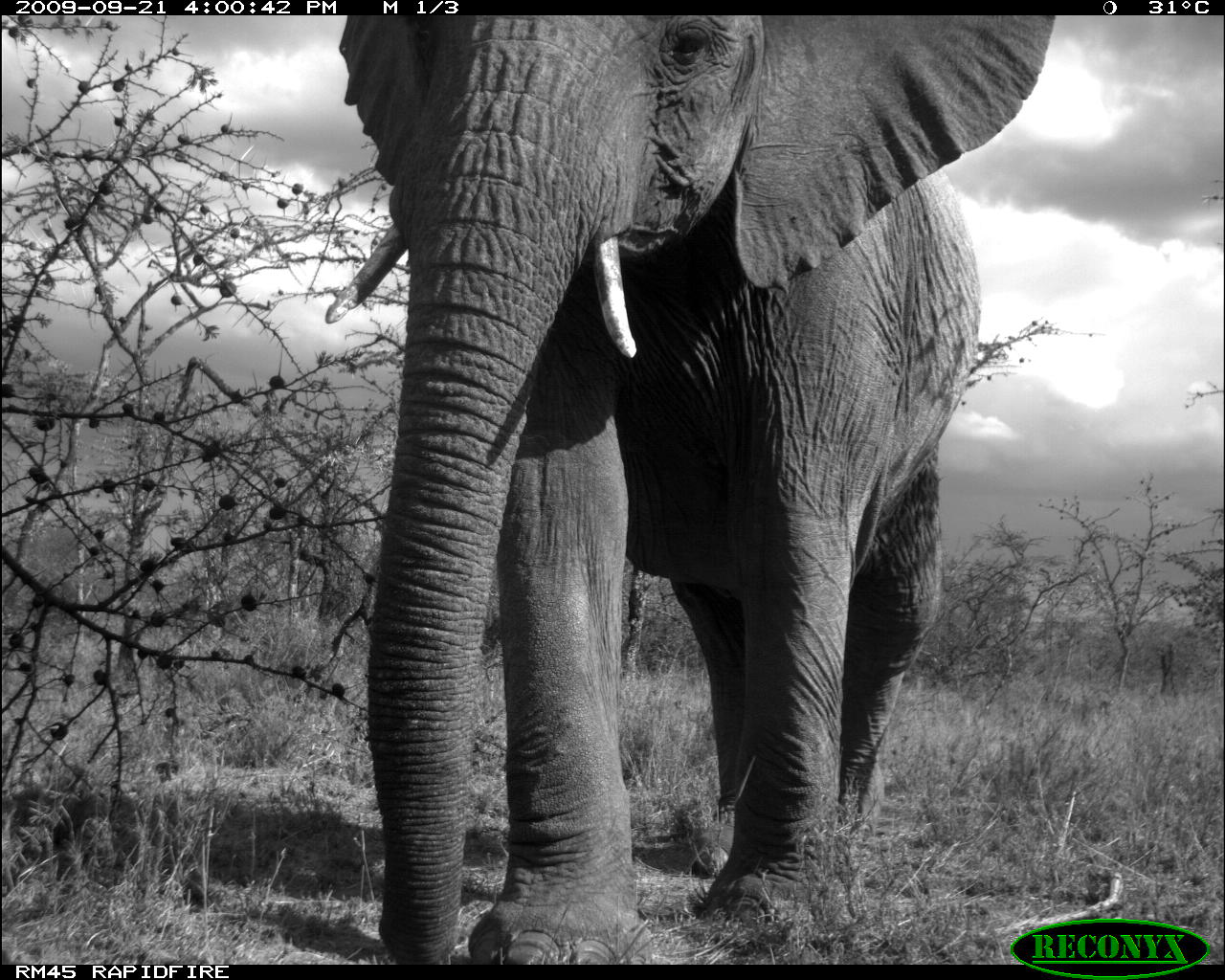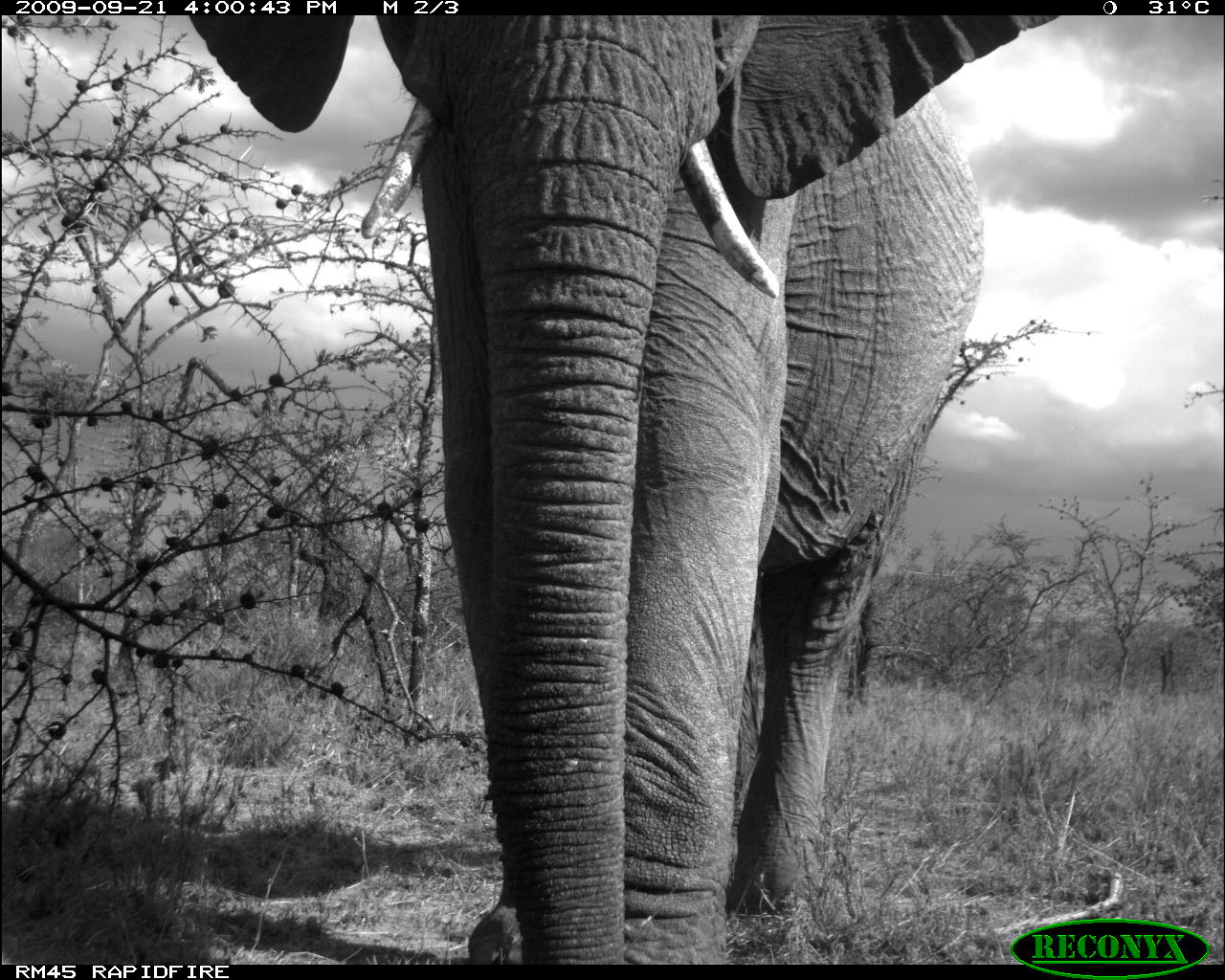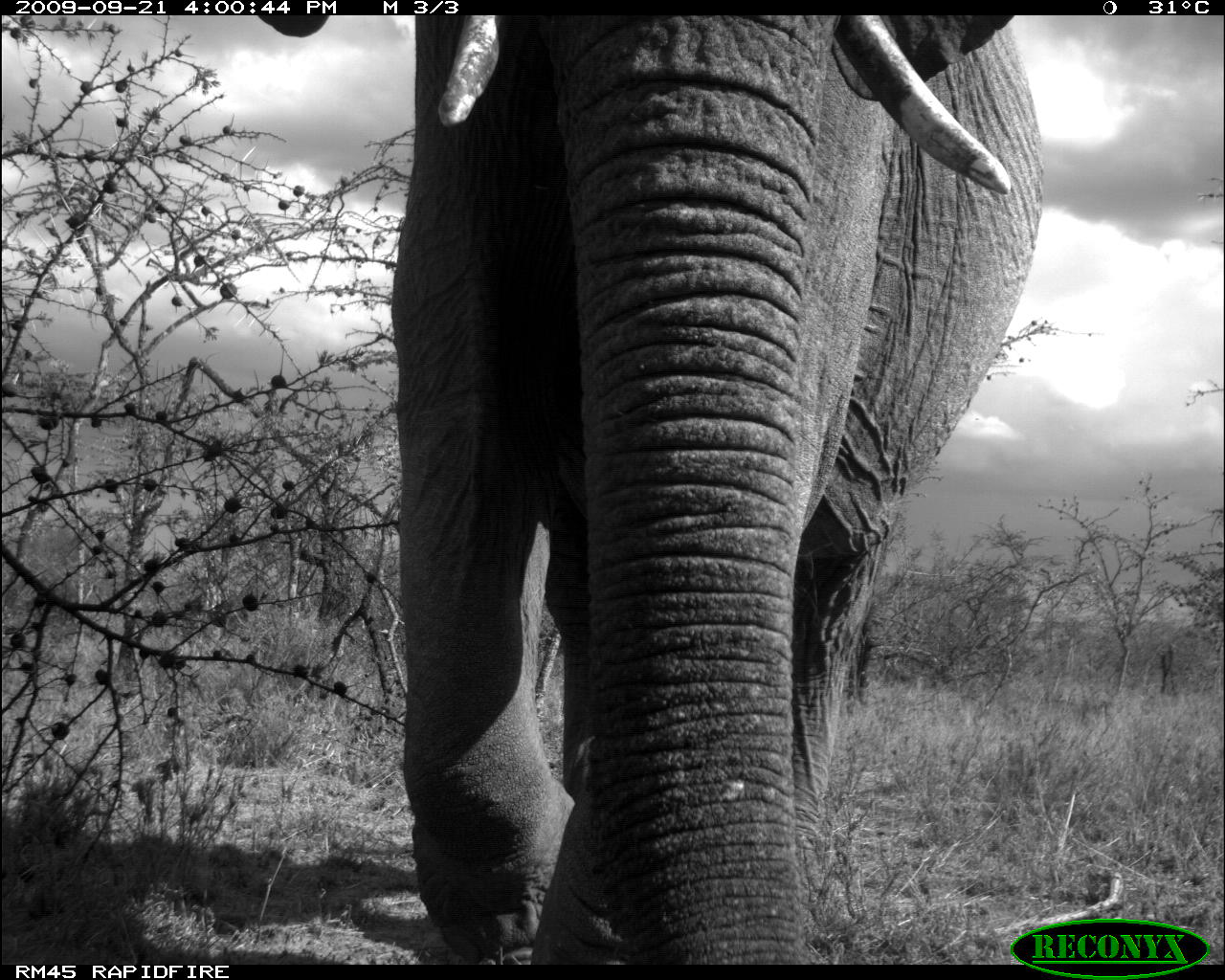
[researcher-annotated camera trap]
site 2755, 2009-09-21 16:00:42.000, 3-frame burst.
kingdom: Animalia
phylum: Chordata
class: Mammalia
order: Proboscidea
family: Elephantidae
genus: Loxodonta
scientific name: Loxodonta africana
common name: african bush elephant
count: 1